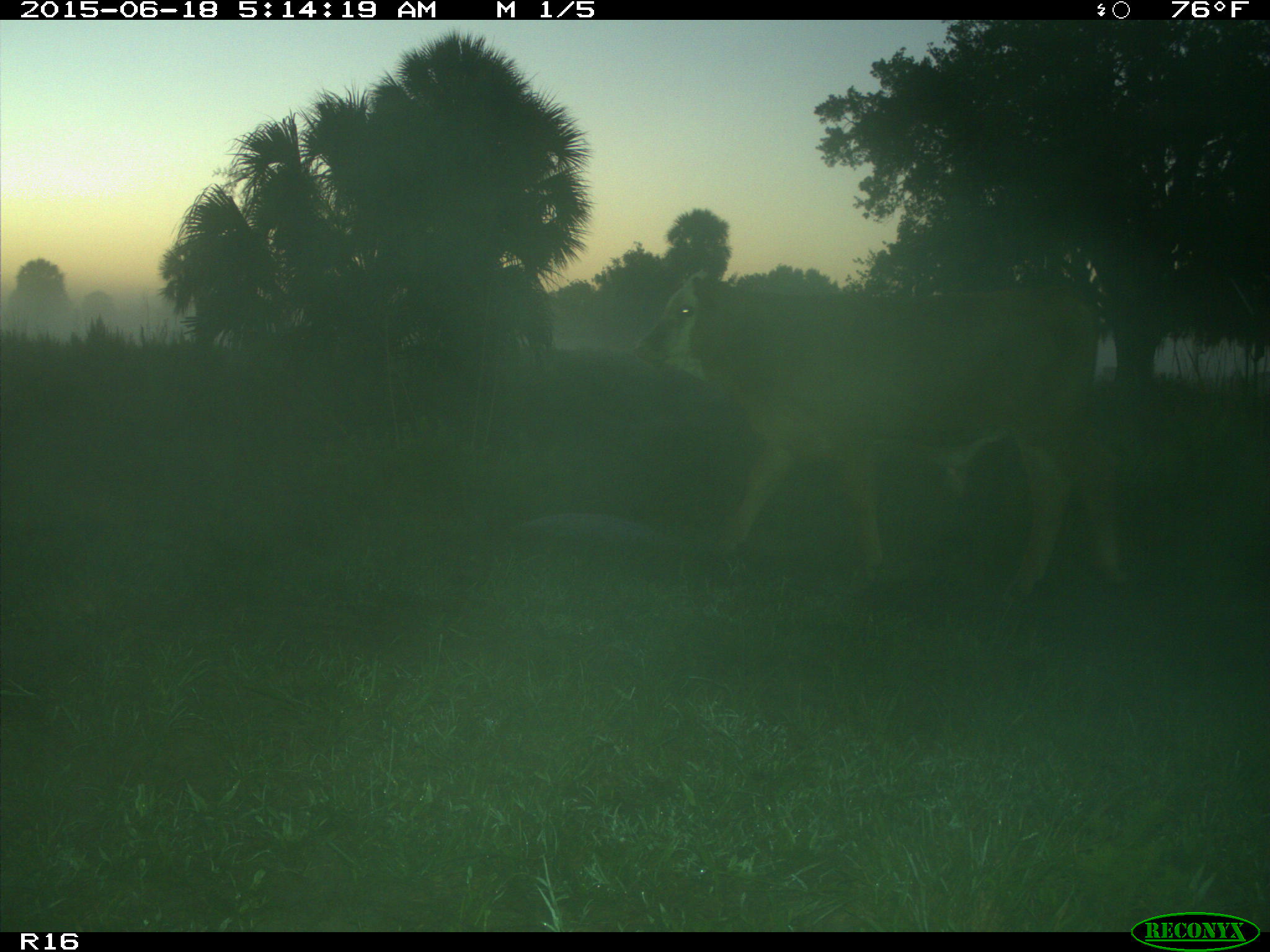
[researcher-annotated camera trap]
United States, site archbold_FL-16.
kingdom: Animalia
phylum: Chordata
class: Mammalia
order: Artiodactyla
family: Bovidae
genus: Bos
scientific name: Bos taurus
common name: domestic cow